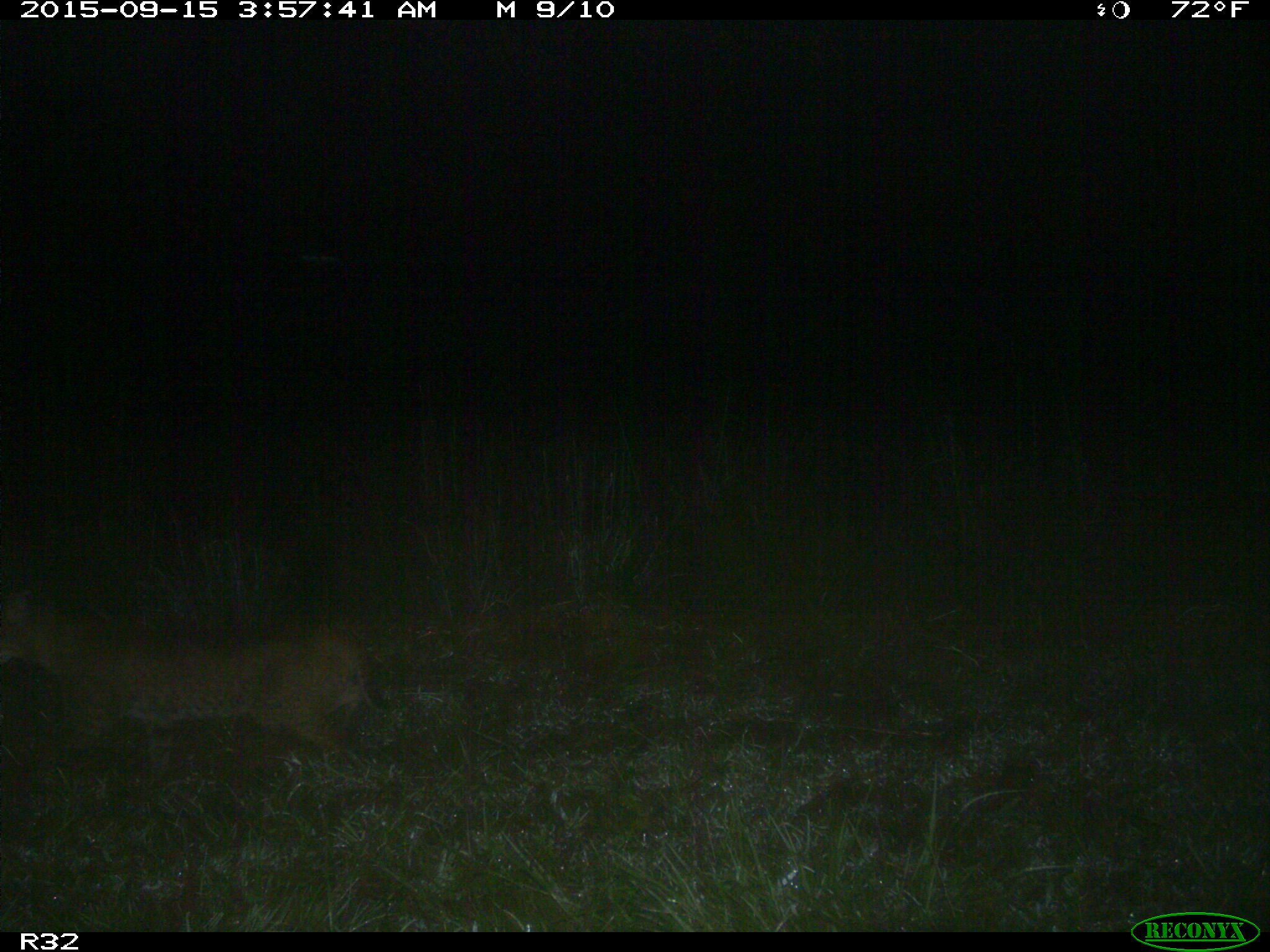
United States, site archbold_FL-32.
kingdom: Animalia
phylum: Chordata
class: Mammalia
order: Artiodactyla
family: Bovidae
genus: Bos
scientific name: Bos taurus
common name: domestic cow